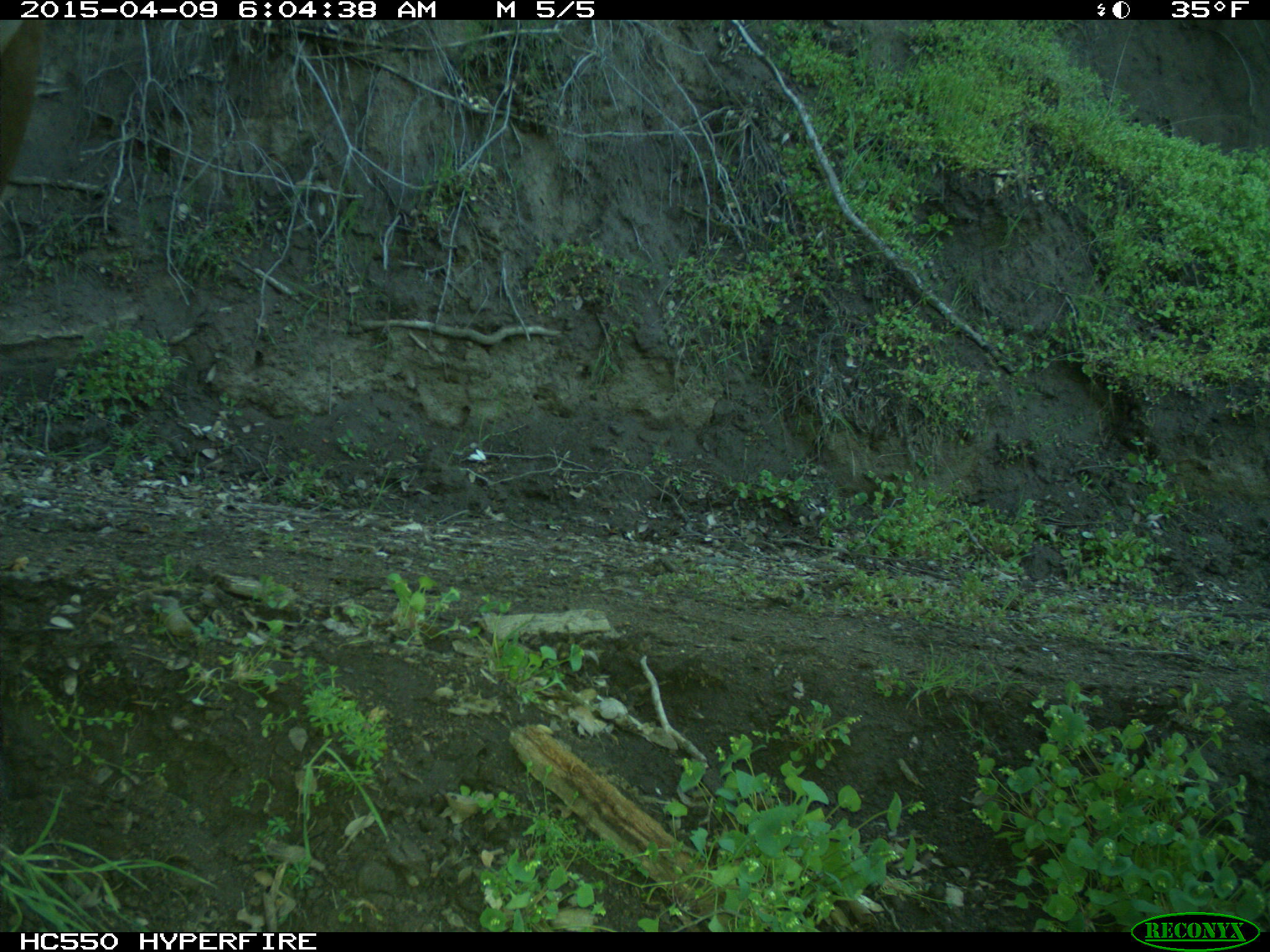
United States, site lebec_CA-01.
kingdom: Animalia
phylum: Chordata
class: Mammalia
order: Artiodactyla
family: Cervidae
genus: Cervus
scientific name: Cervus canadensis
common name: elk